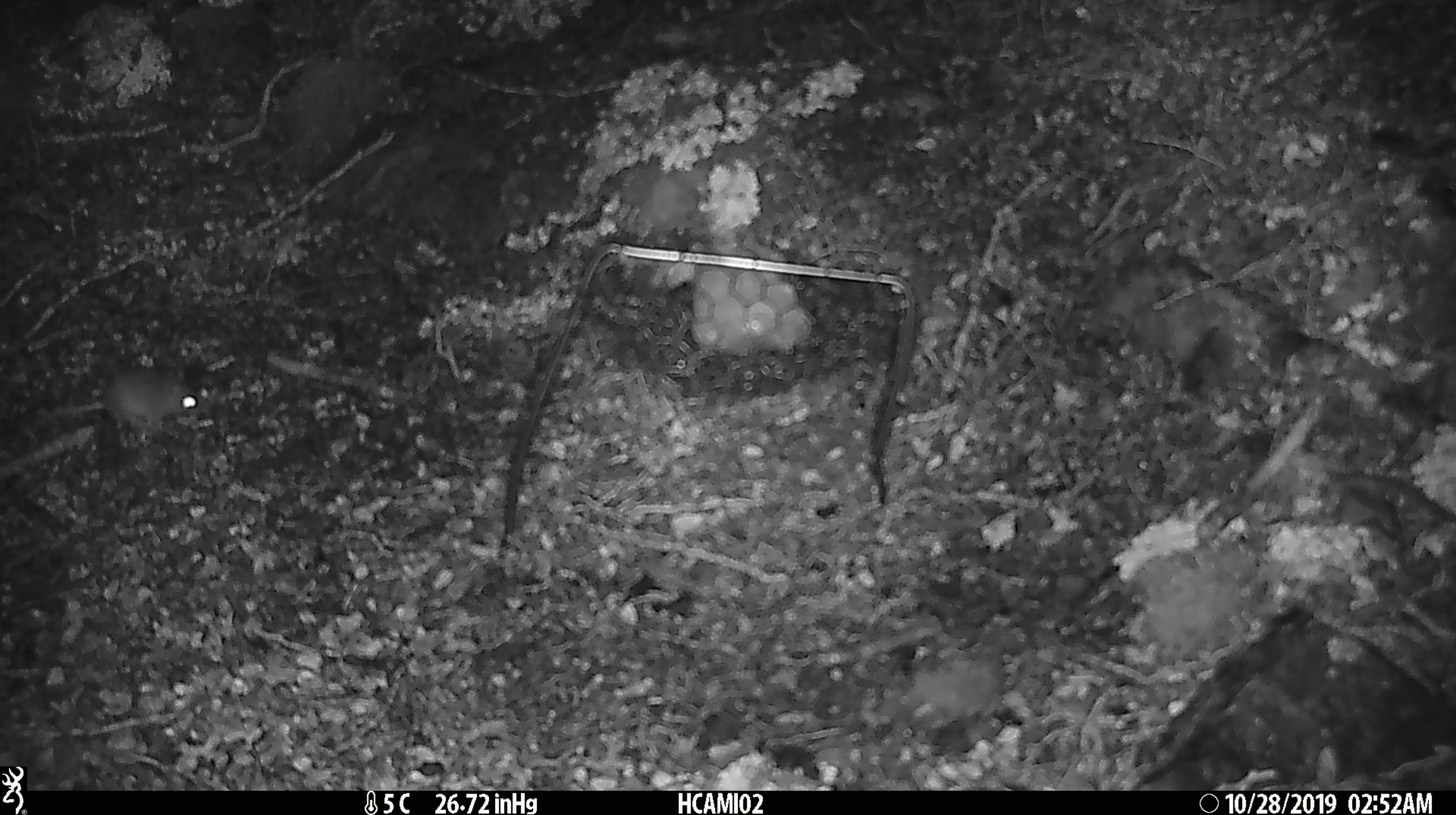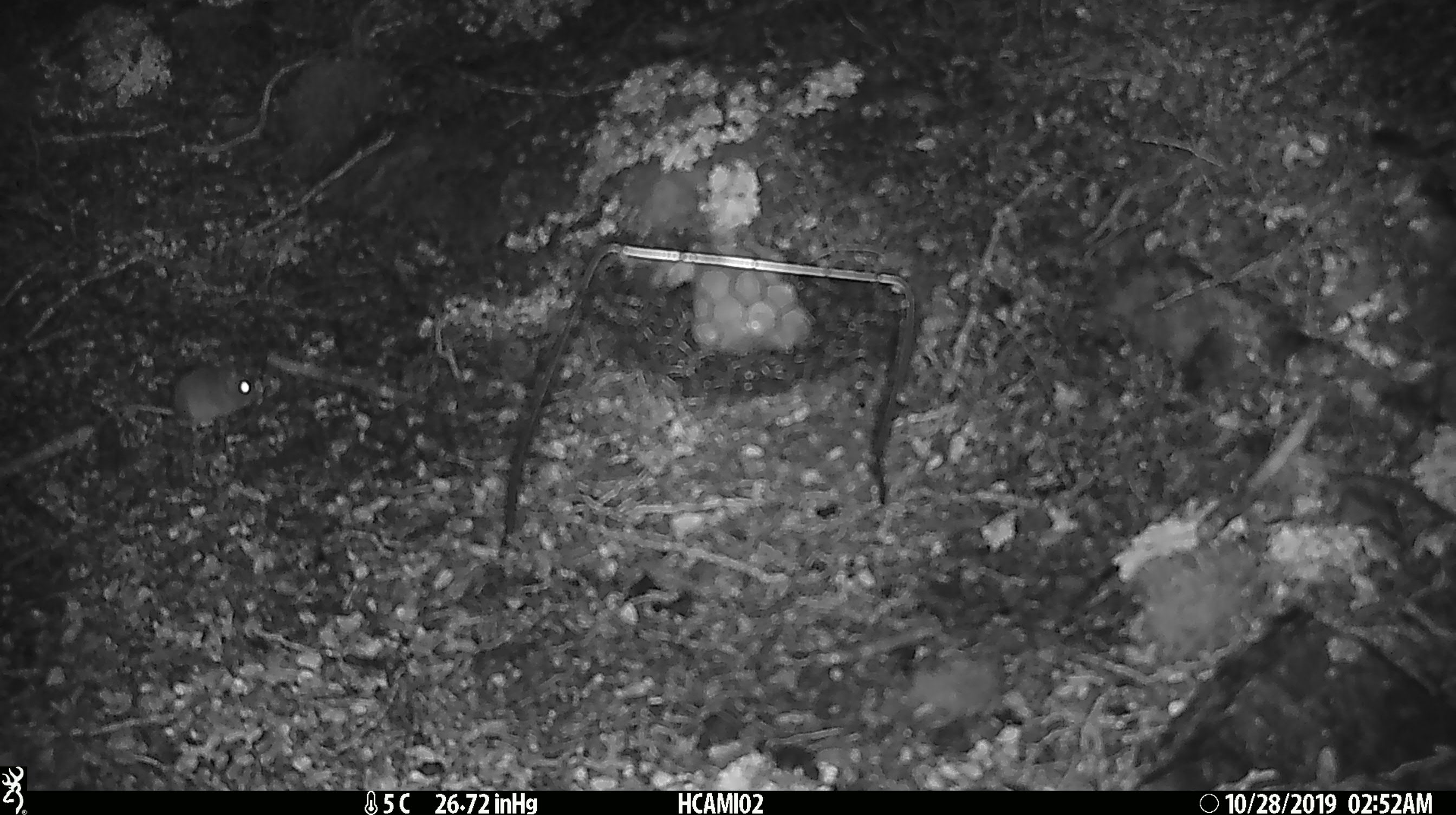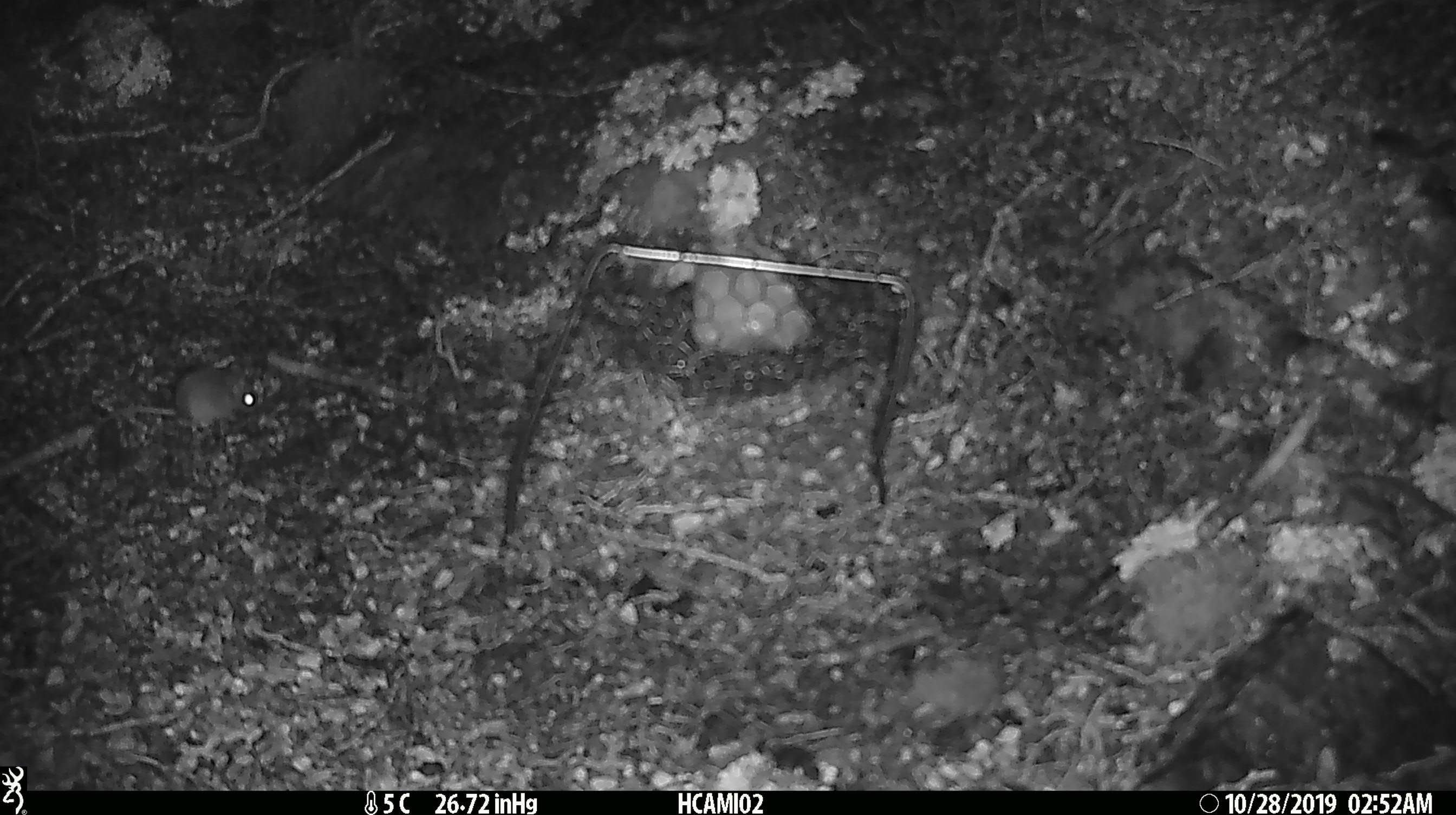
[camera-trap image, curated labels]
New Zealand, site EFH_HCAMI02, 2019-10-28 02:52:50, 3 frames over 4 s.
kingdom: Animalia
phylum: Chordata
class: Mammalia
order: Rodentia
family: Muridae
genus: Mus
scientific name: Mus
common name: mouse